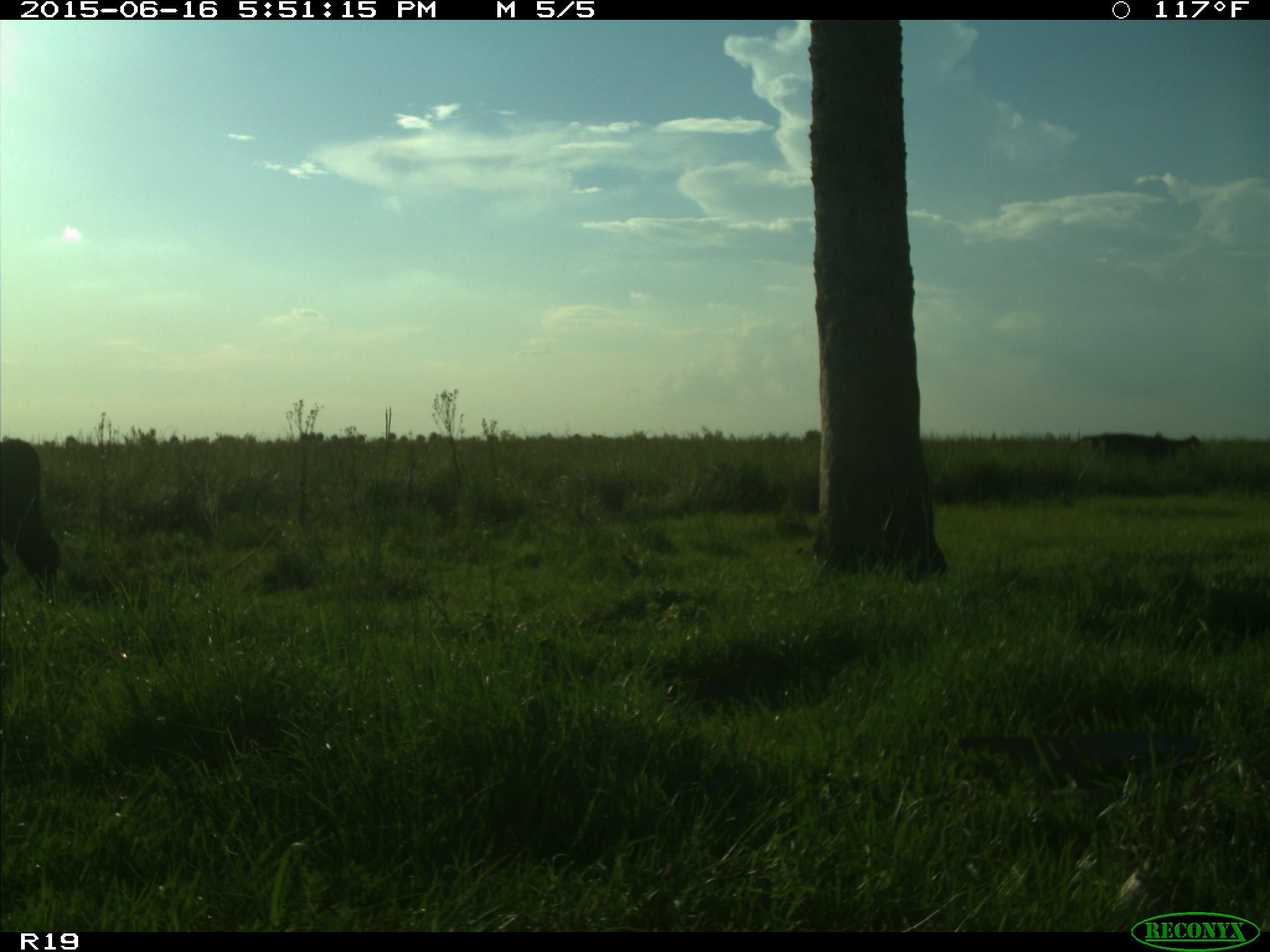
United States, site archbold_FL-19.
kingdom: Animalia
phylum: Chordata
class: Mammalia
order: Artiodactyla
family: Bovidae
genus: Bos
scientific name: Bos taurus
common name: domestic cow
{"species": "Bos taurus (domestic cow)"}